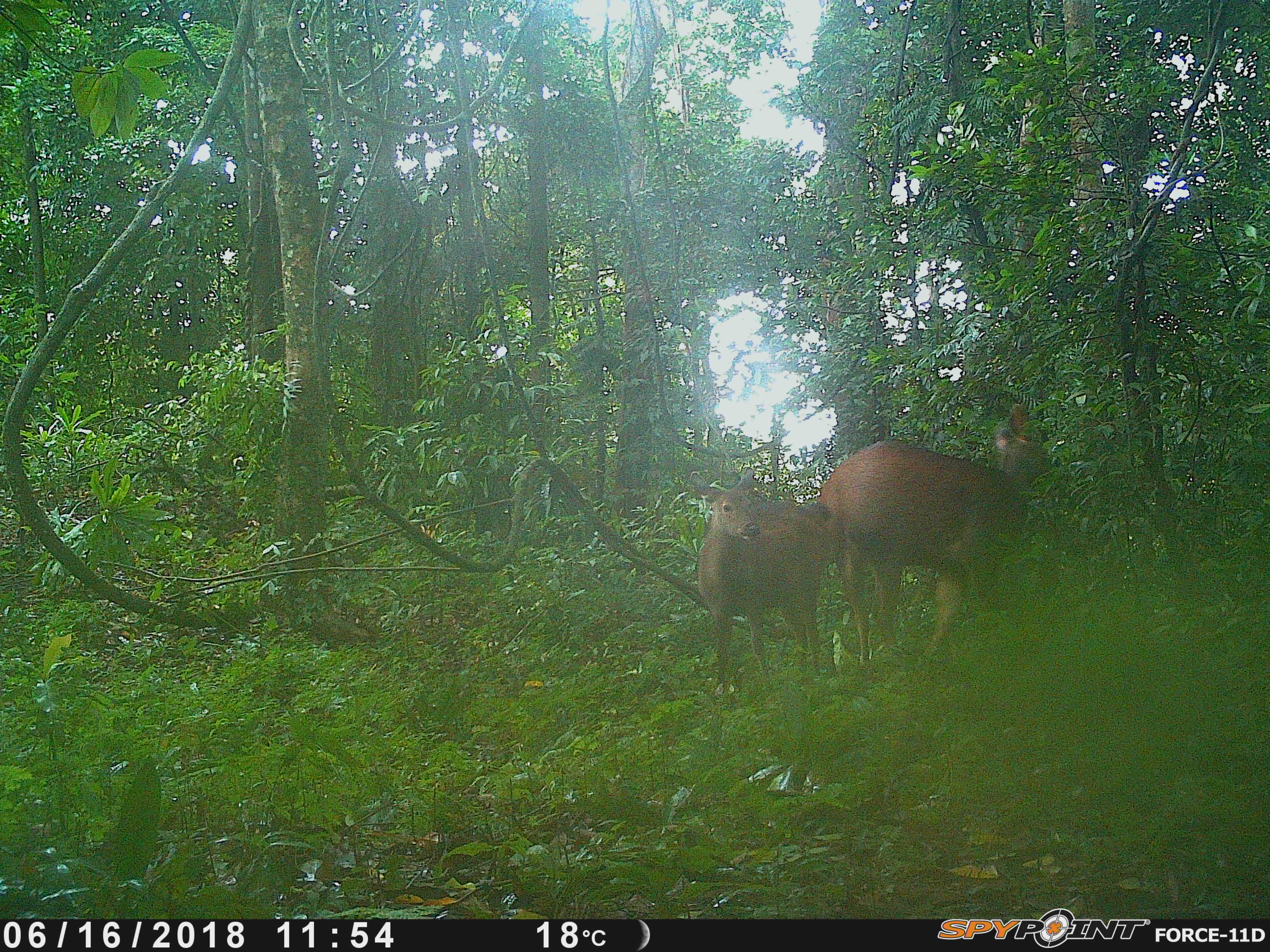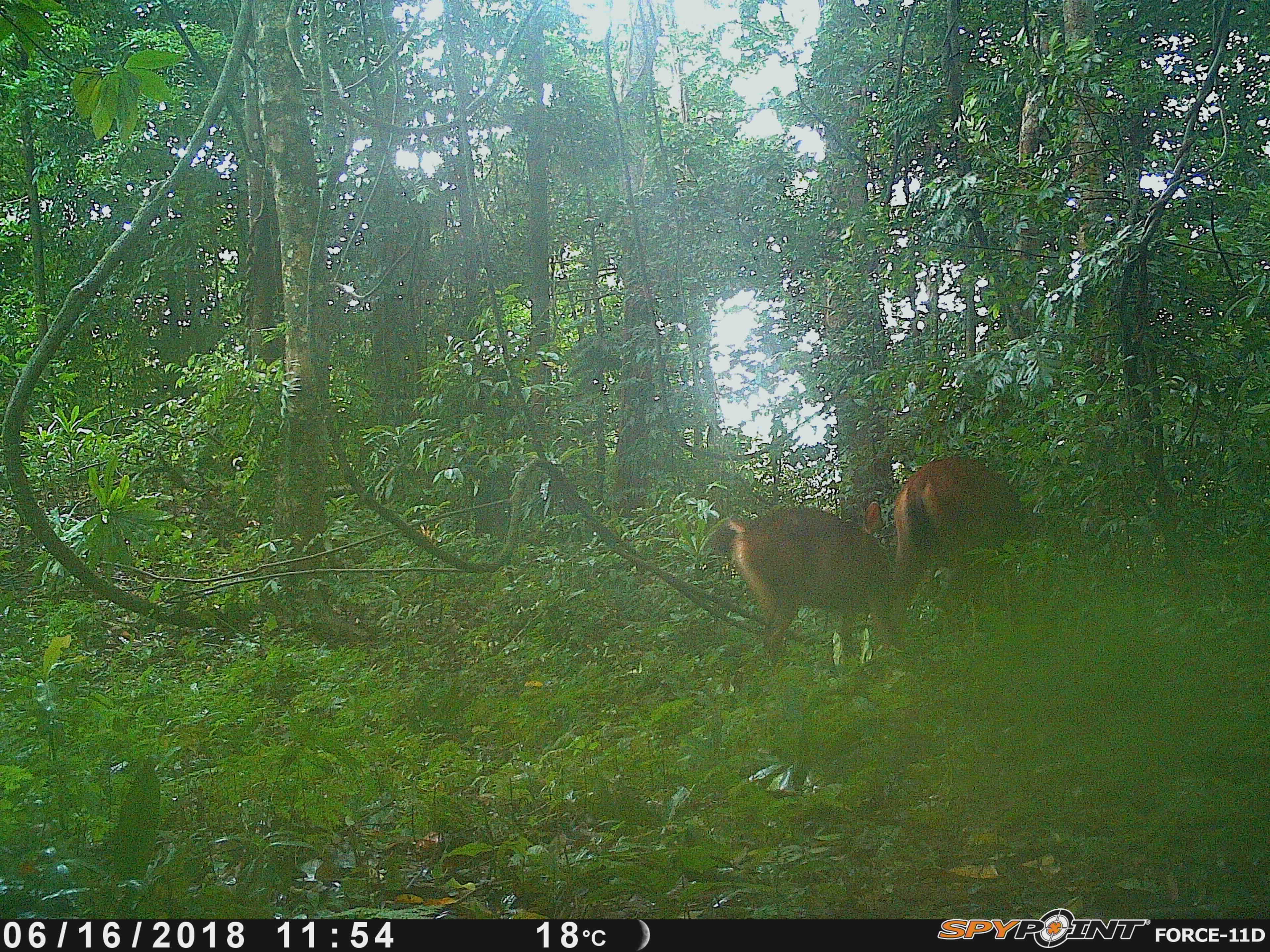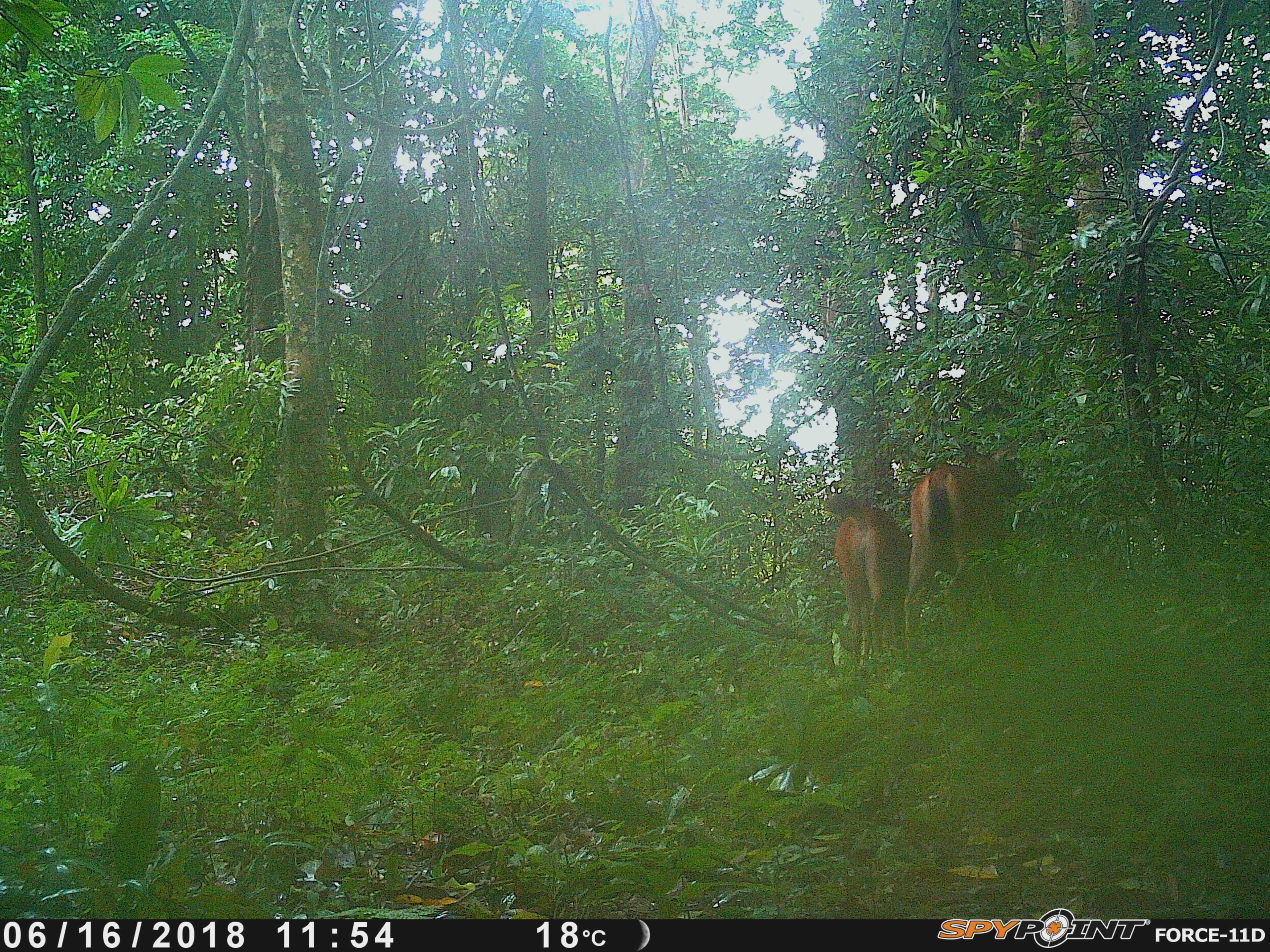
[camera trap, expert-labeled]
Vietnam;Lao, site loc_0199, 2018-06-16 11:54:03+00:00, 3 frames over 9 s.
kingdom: Animalia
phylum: Chordata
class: Mammalia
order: Artiodactyla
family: Cervidae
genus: Rusa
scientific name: Rusa unicolor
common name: sambar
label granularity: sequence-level